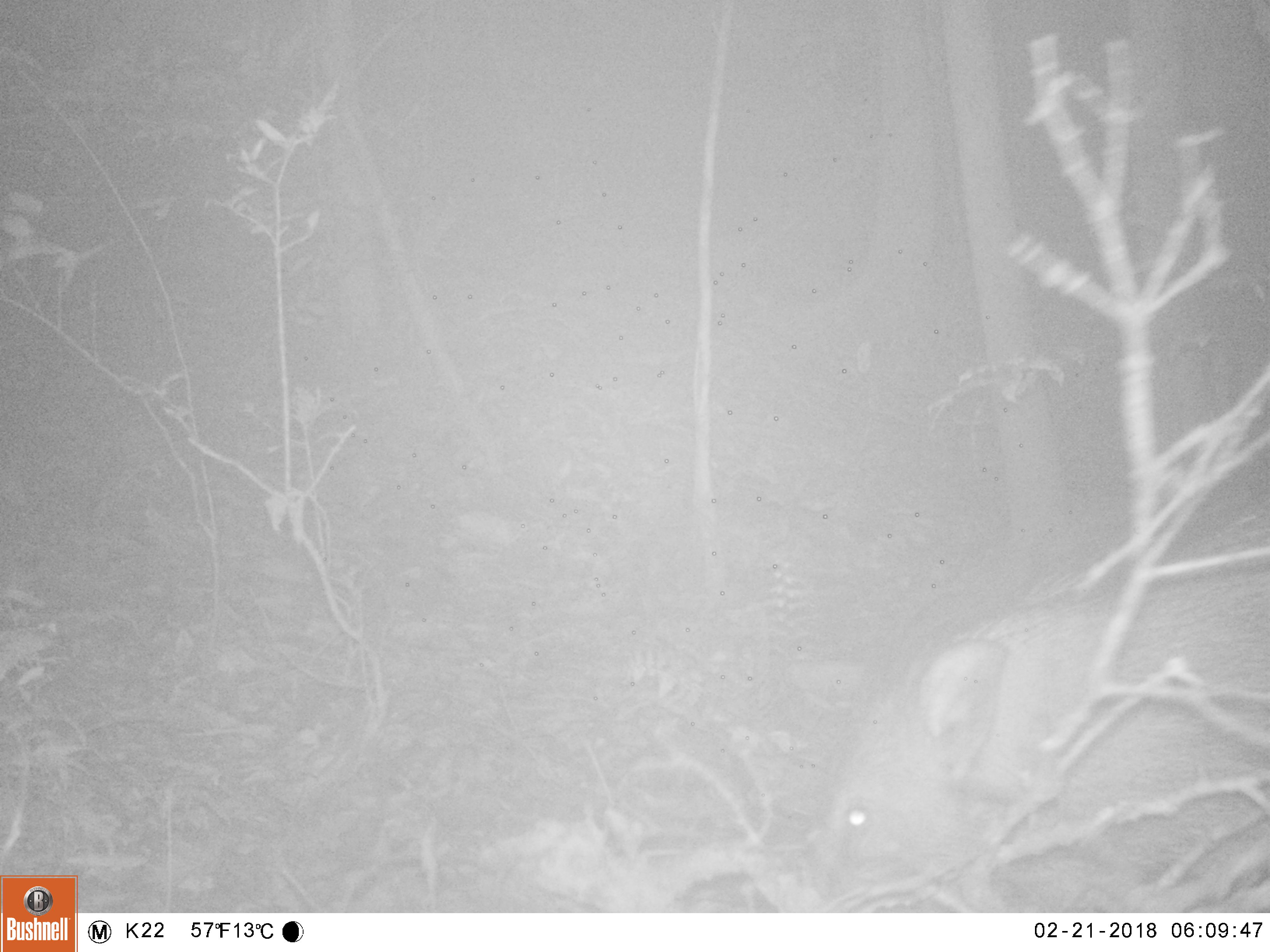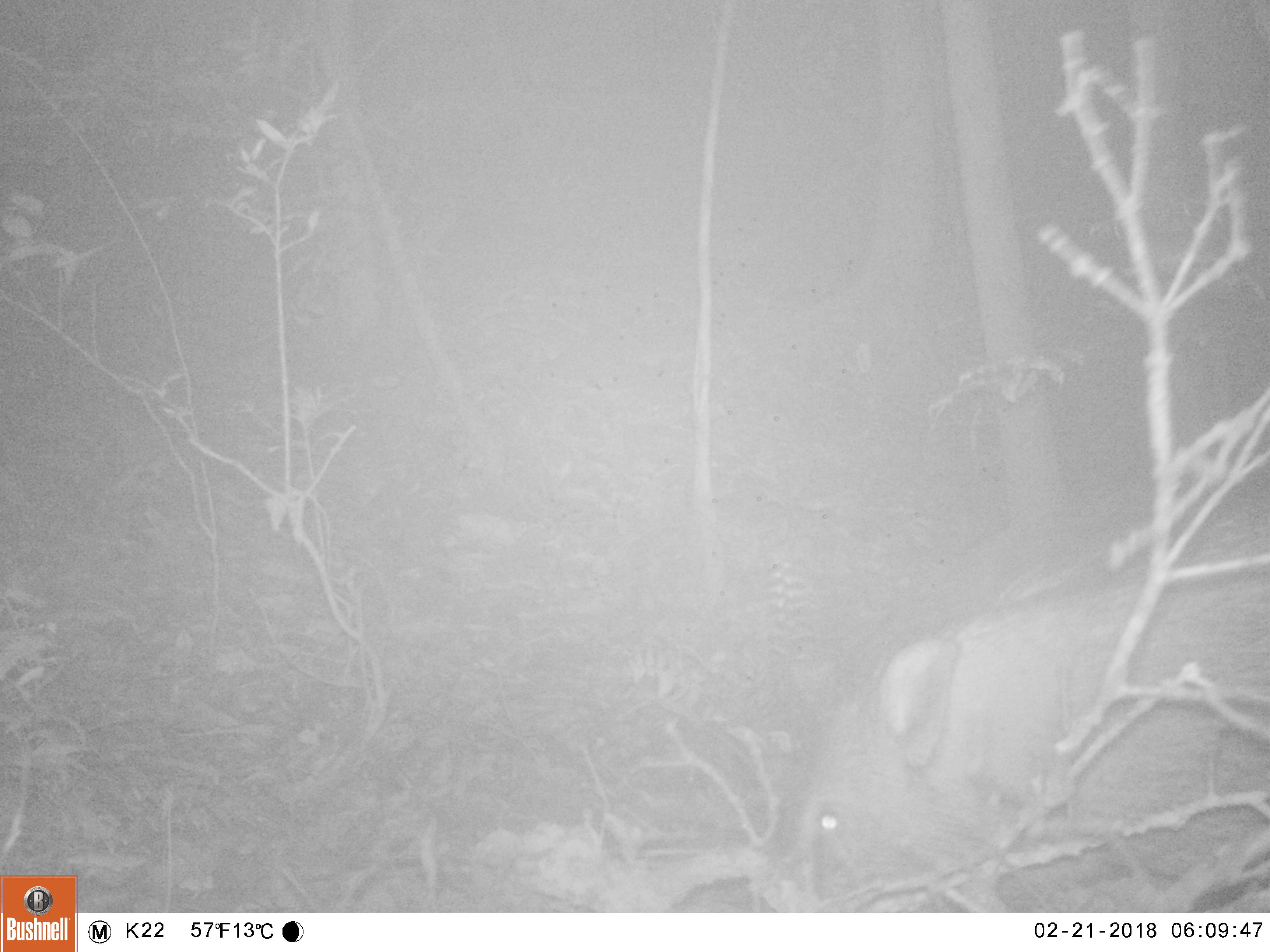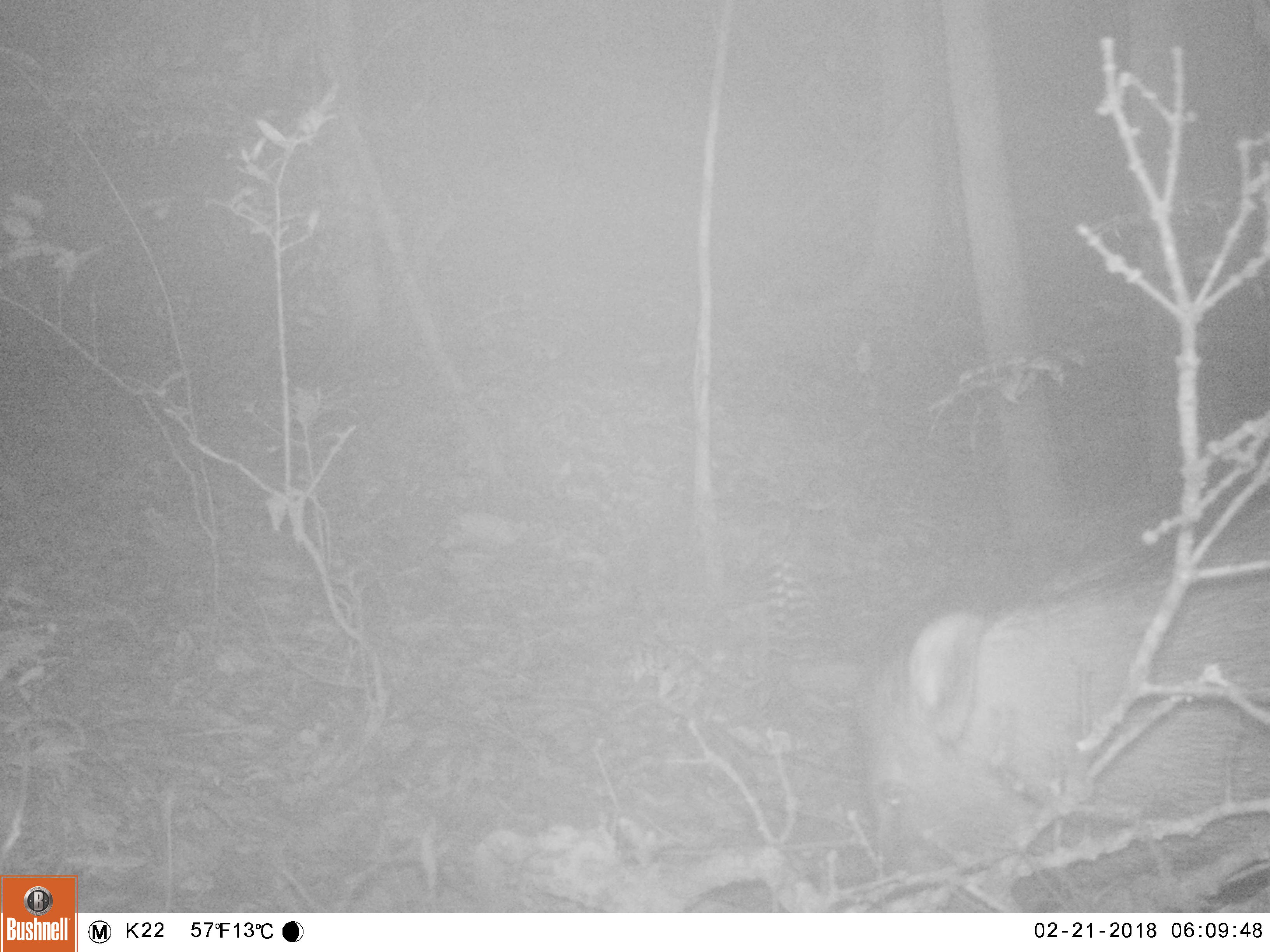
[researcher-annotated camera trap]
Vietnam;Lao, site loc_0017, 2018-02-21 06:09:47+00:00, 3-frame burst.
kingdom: Animalia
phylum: Chordata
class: Mammalia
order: Artiodactyla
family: Suidae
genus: Sus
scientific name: Sus scrofa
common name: eurasian wild pig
Eurasian wild pig (Sus scrofa). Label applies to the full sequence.